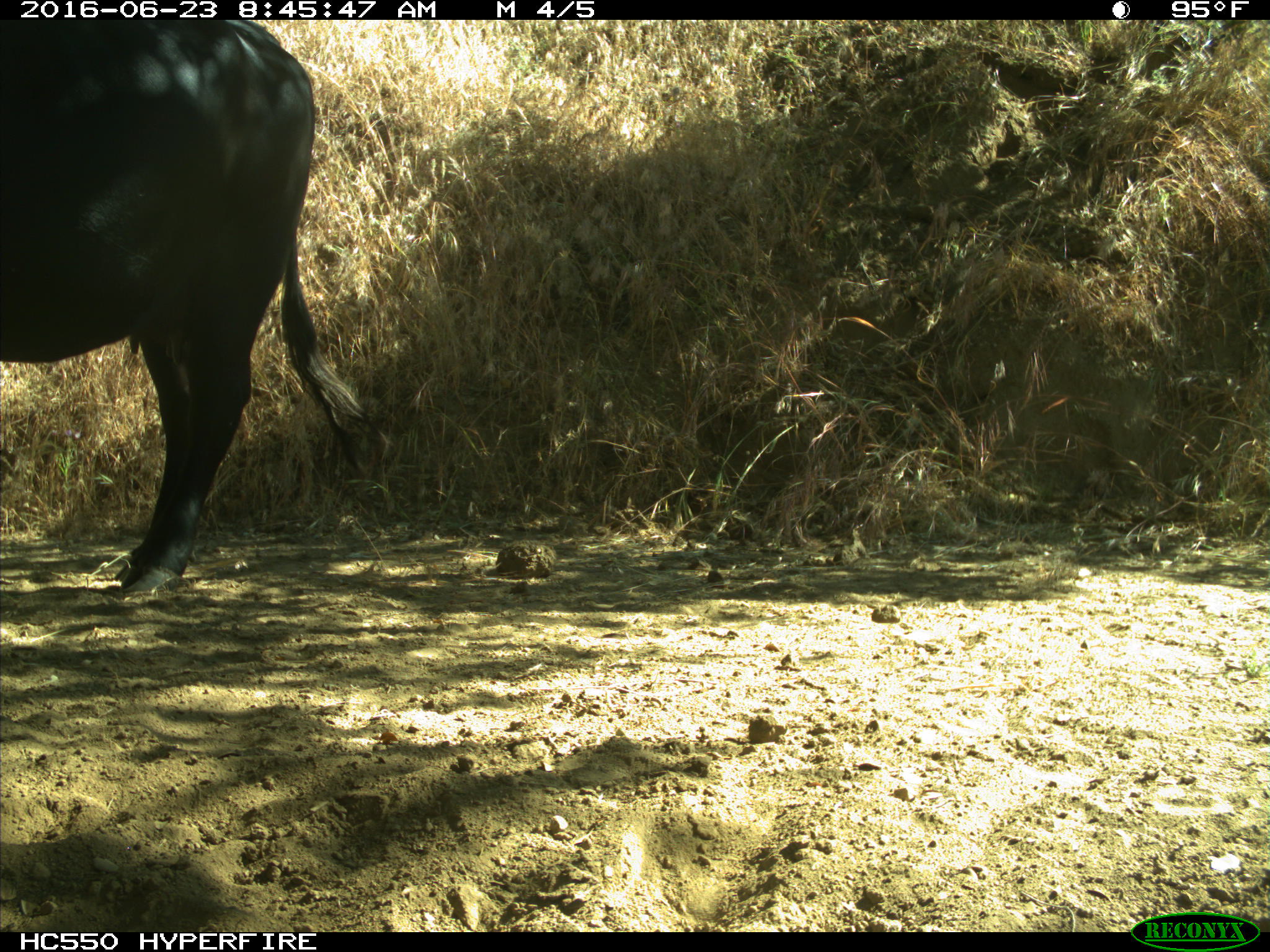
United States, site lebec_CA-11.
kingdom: Animalia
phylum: Chordata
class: Mammalia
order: Artiodactyla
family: Bovidae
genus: Bos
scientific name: Bos taurus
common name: domestic cow